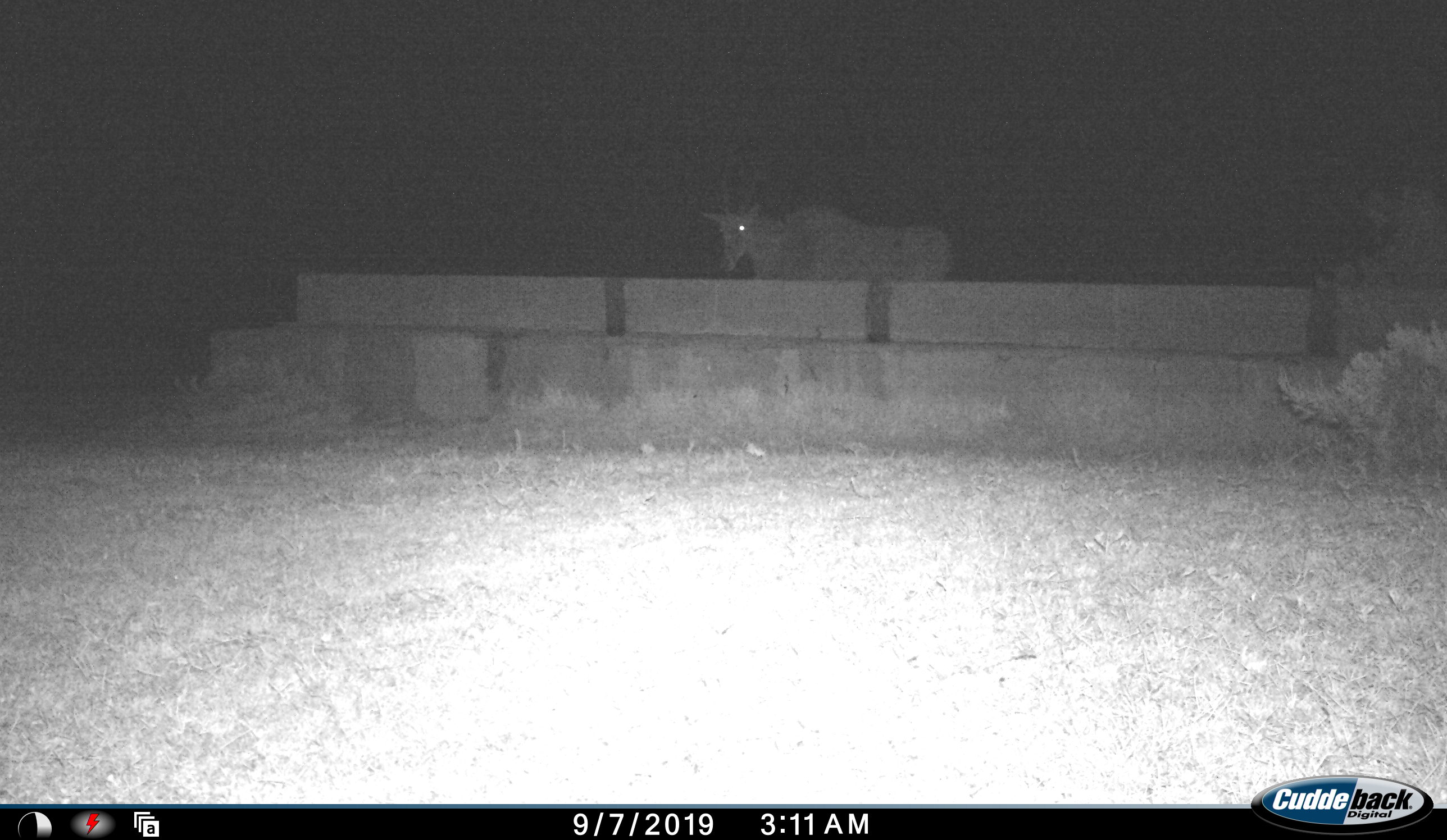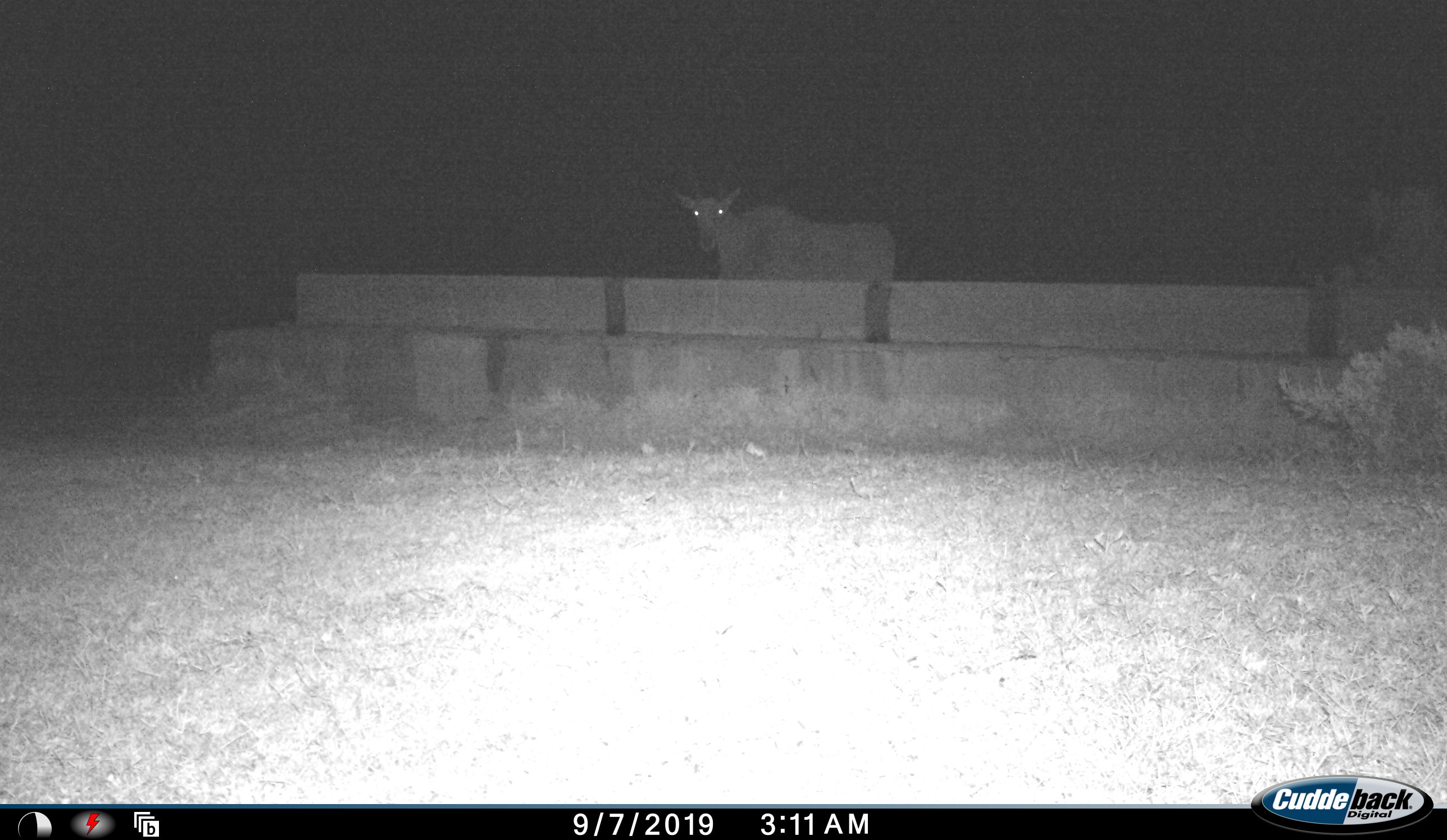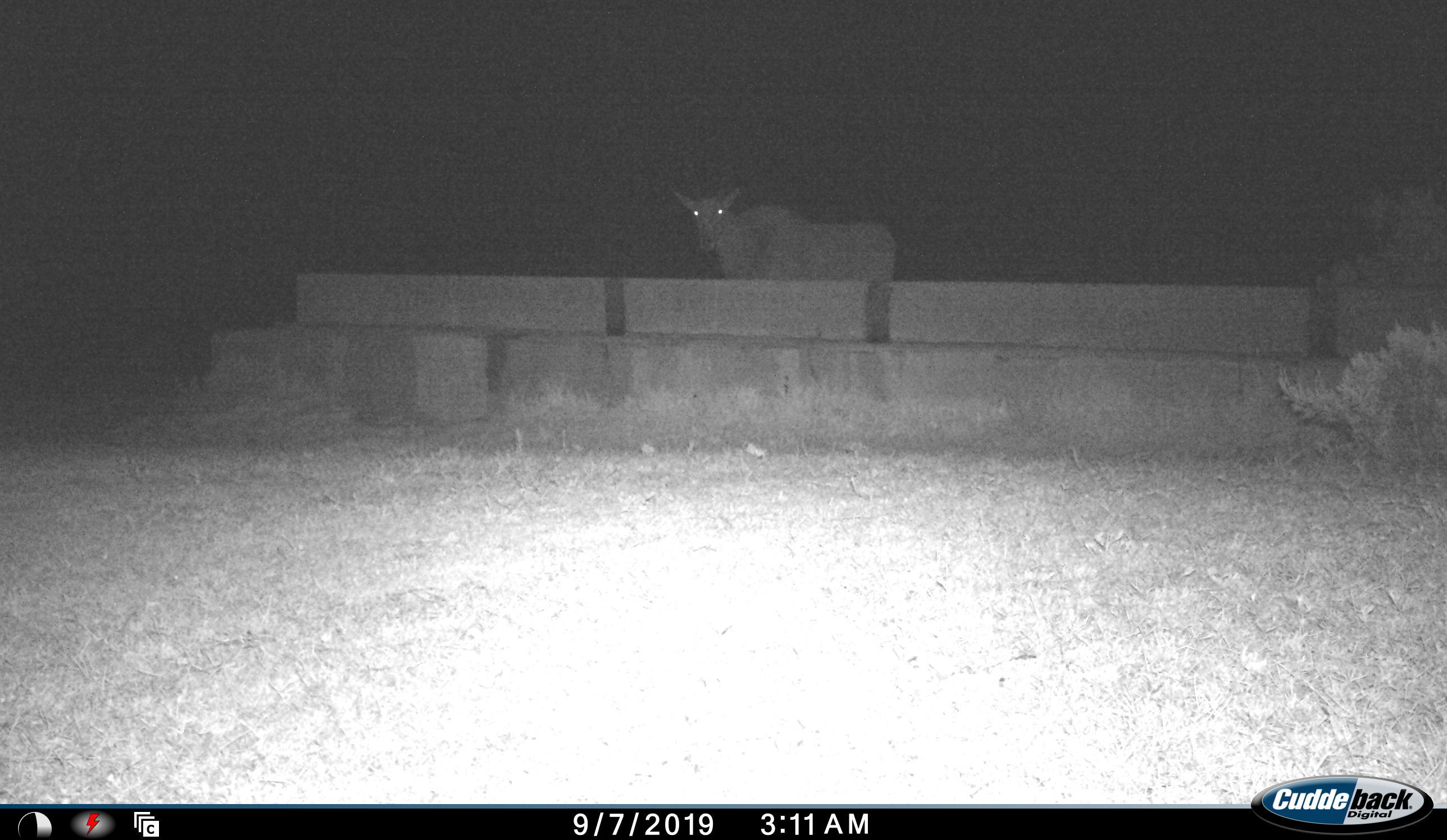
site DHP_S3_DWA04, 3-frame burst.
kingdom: Animalia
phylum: Chordata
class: Mammalia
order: Artiodactyla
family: Bovidae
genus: Tragelaphus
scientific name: Tragelaphus oryx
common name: eland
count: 1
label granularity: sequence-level